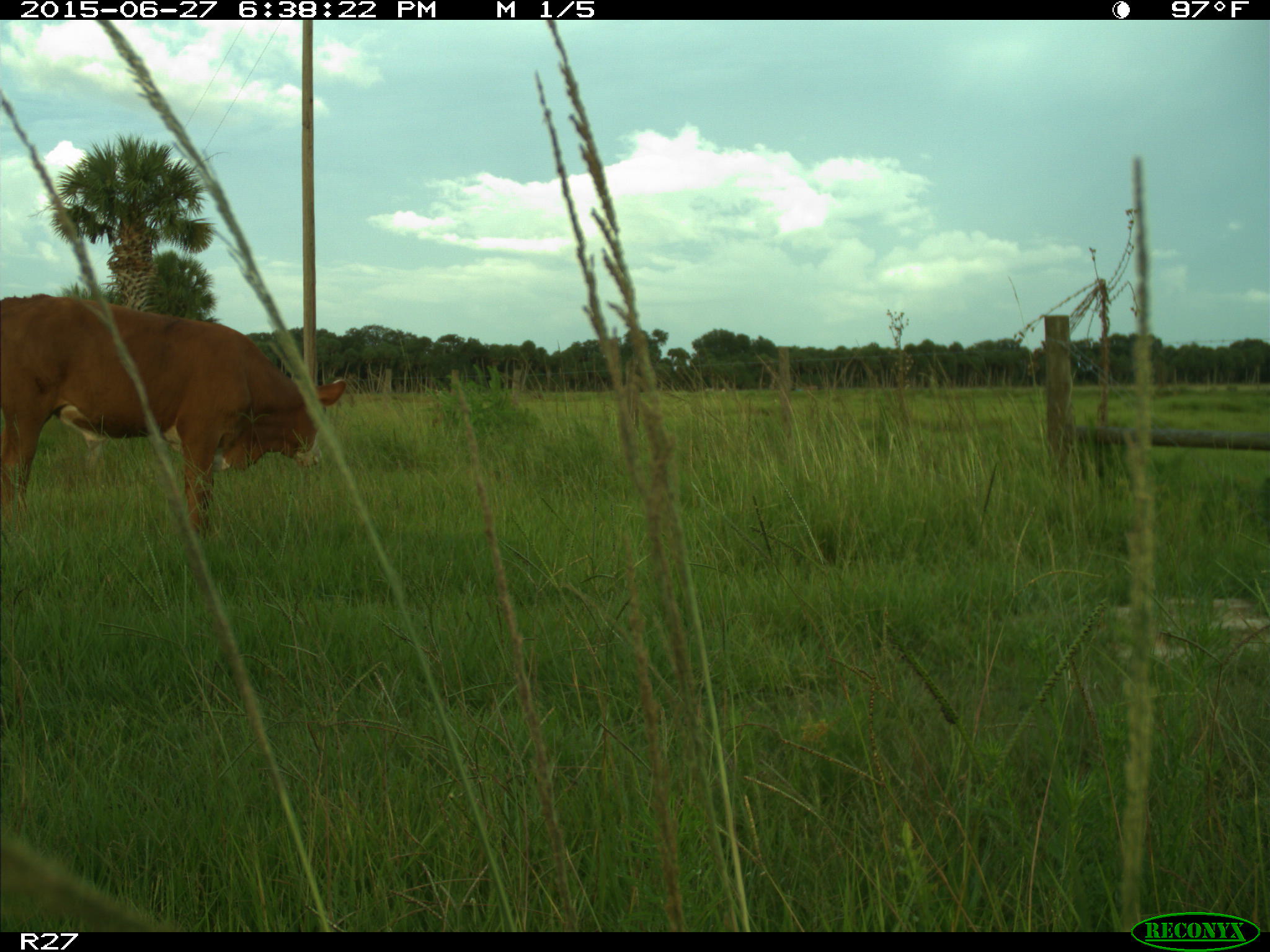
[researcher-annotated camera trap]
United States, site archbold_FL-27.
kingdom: Animalia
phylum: Chordata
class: Mammalia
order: Artiodactyla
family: Bovidae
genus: Bos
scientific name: Bos taurus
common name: domestic cow